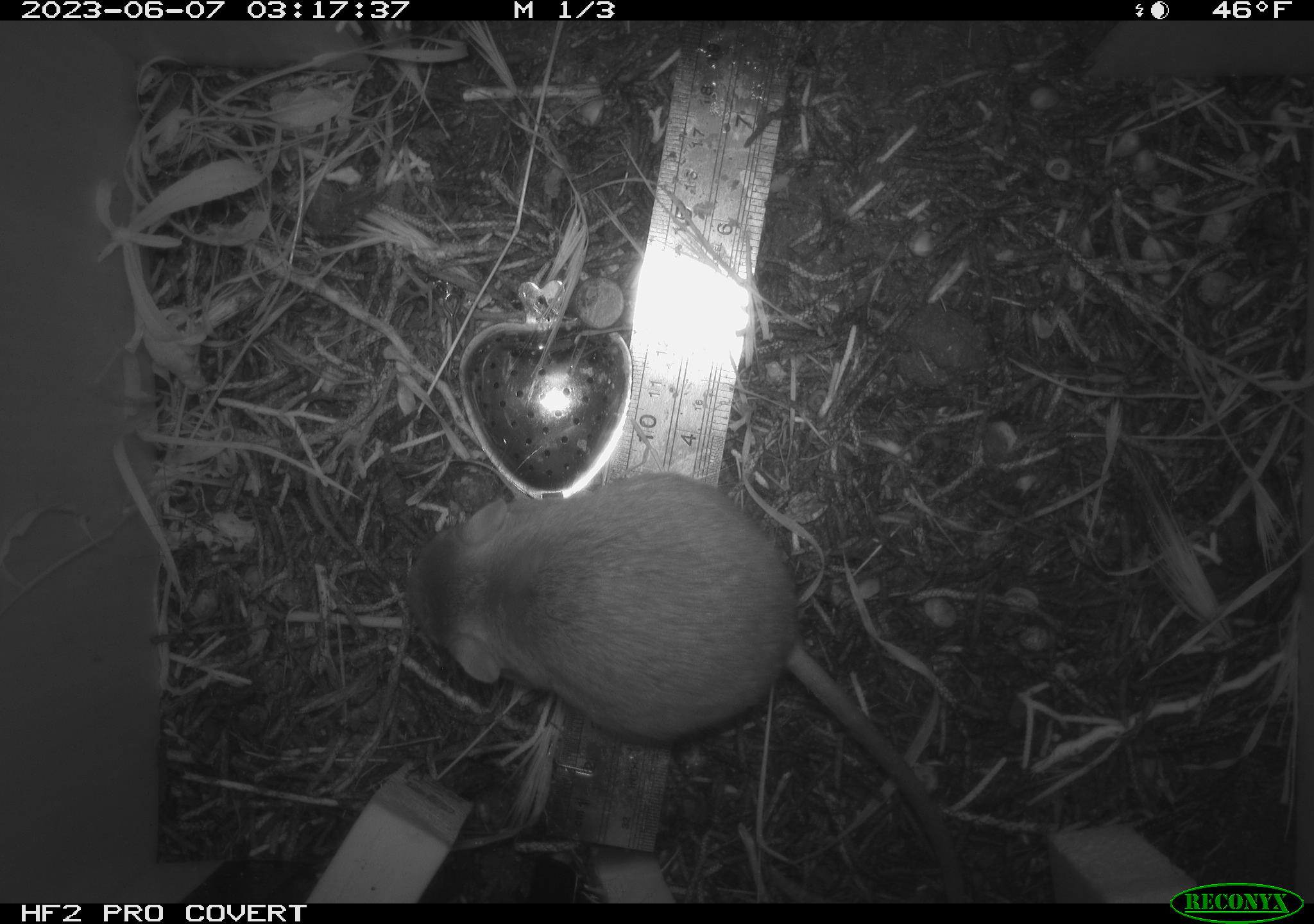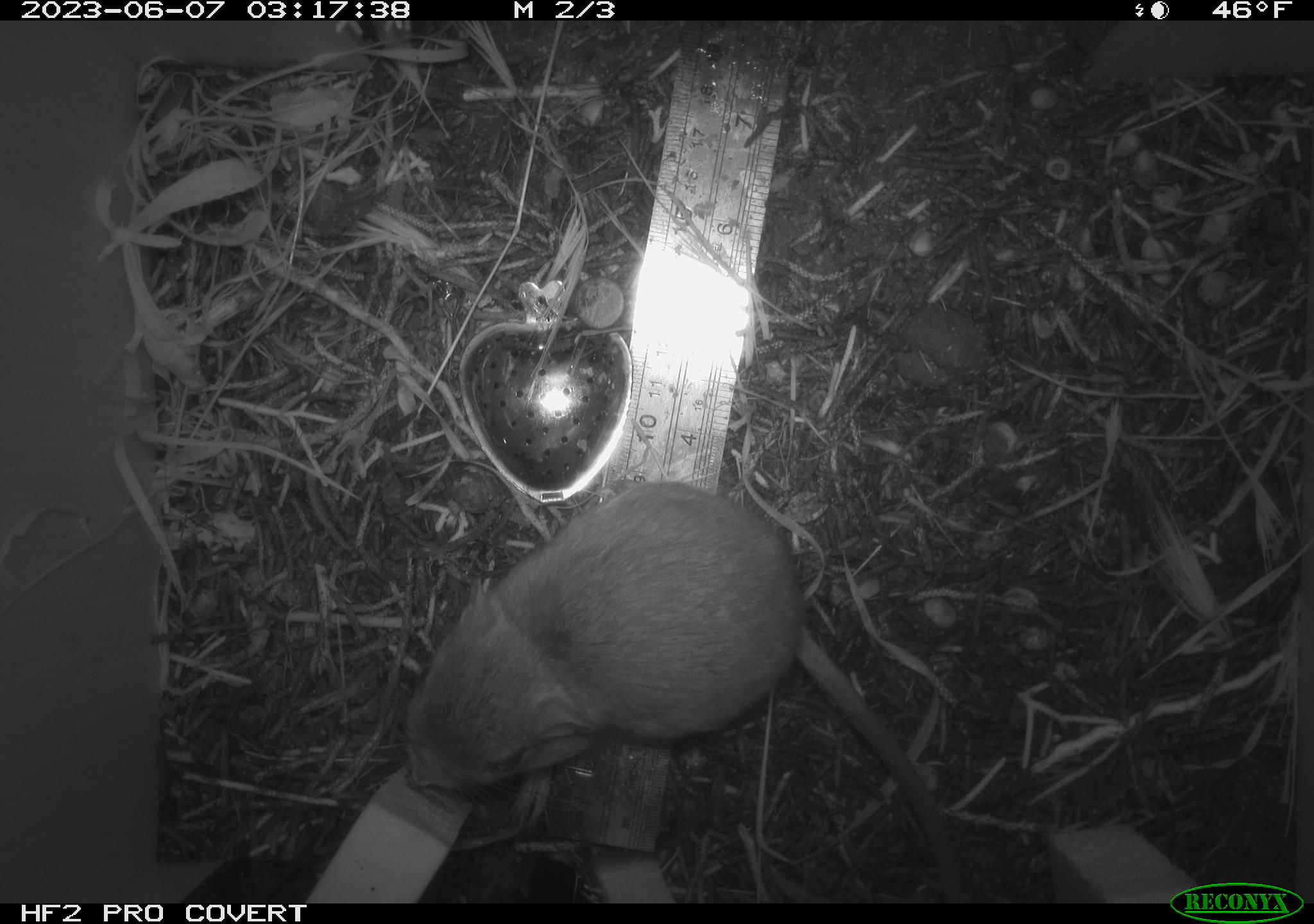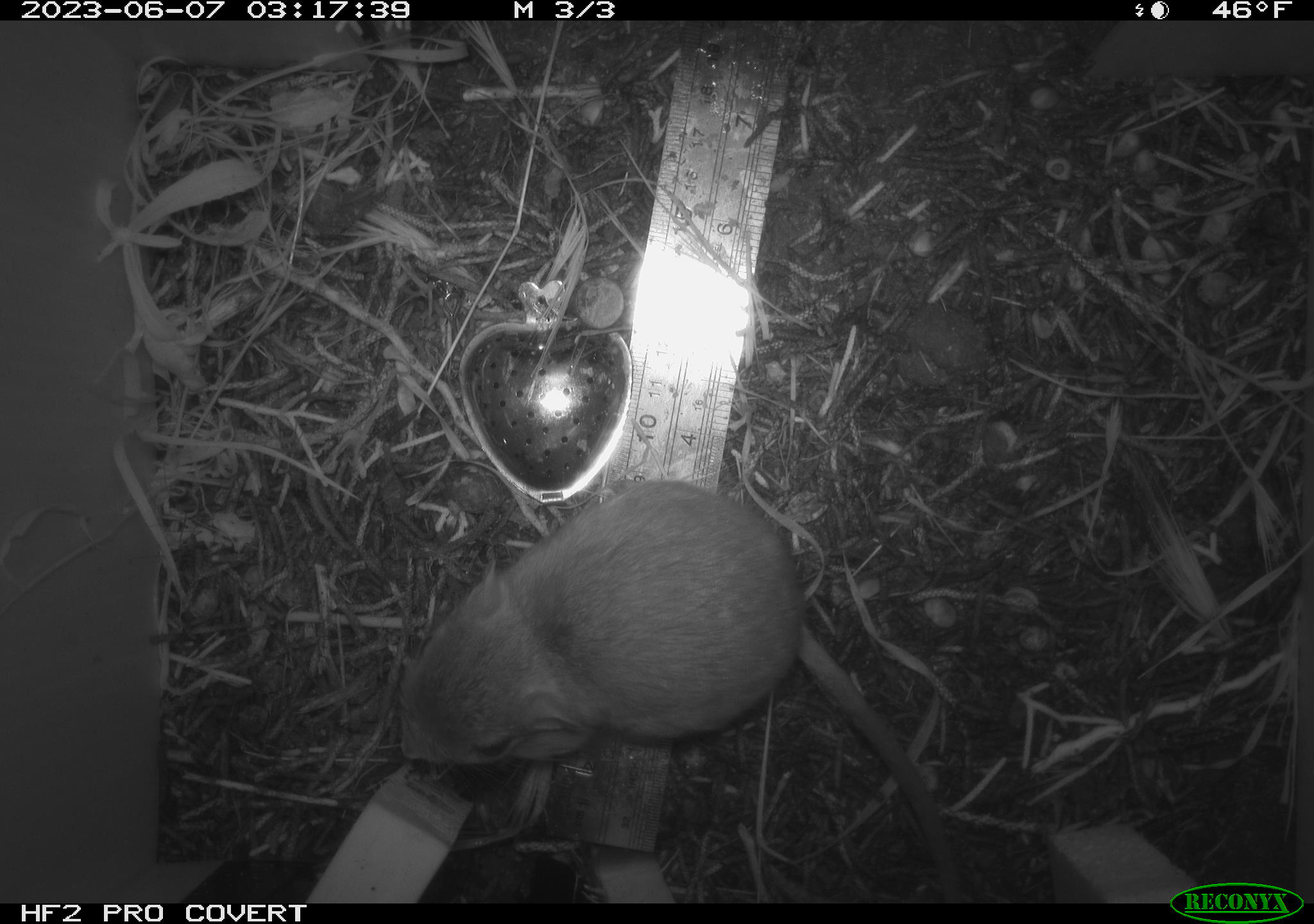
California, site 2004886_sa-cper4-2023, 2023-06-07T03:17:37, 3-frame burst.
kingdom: Animalia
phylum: Chordata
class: Mammalia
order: Rodentia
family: Heteromyidae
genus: Dipodomys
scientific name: Dipodomys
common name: kangaroo rats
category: dipodomys species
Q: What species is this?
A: Dipodomys species (kangaroo rats) (Dipodomys).